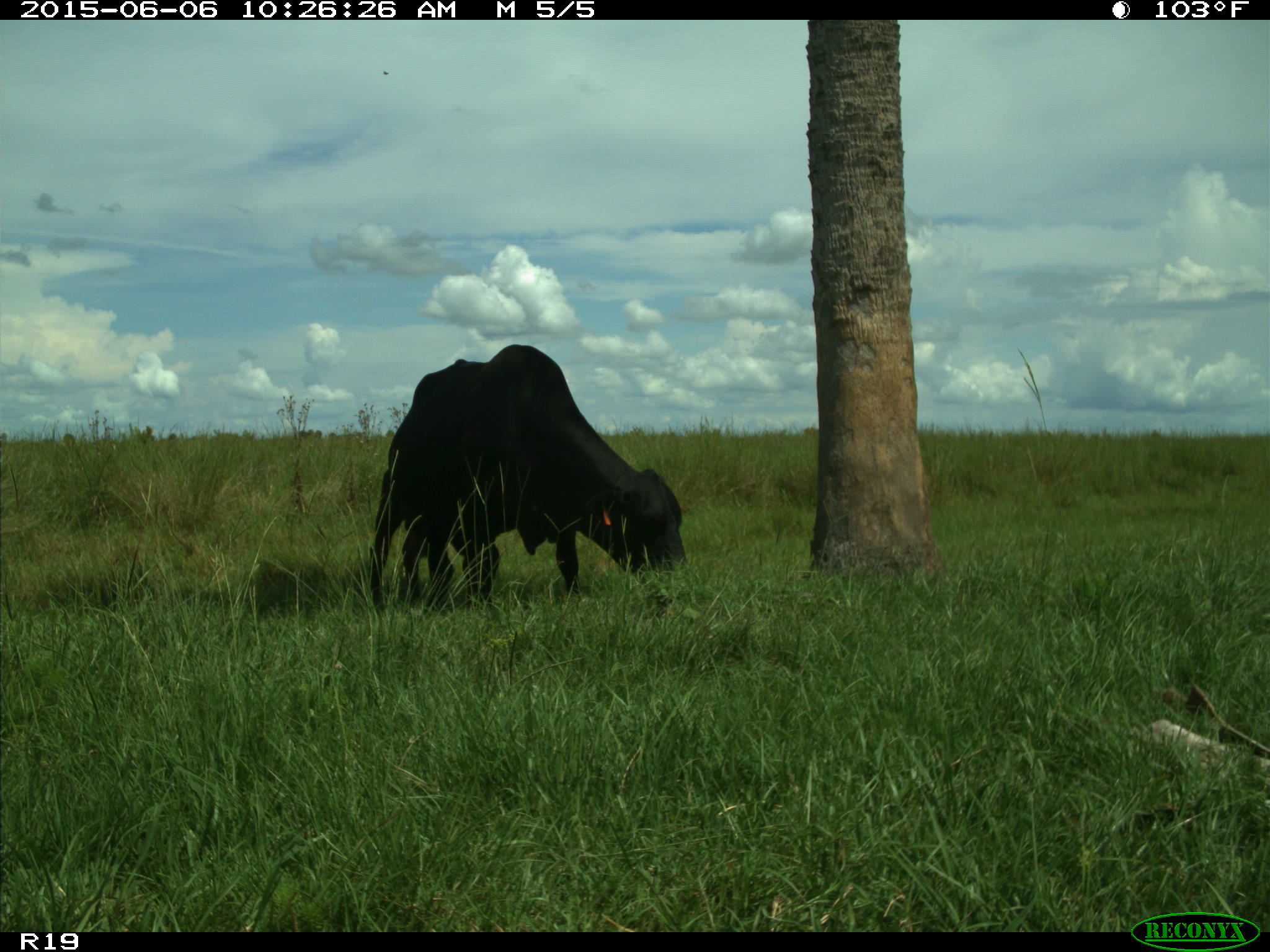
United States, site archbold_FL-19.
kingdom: Animalia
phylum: Chordata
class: Mammalia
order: Artiodactyla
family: Bovidae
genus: Bos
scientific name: Bos taurus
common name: domestic cow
Bos taurus (domestic cow).